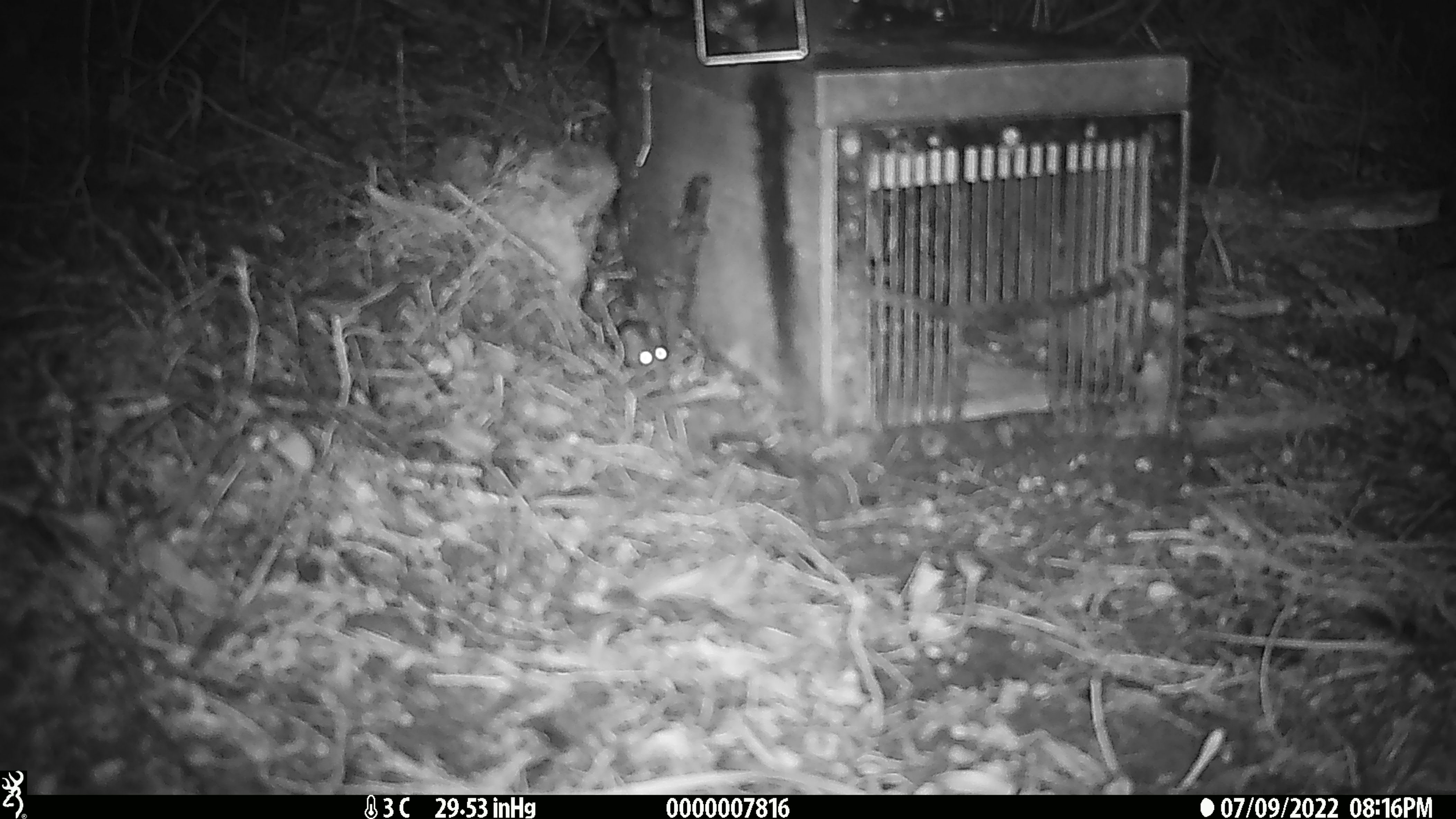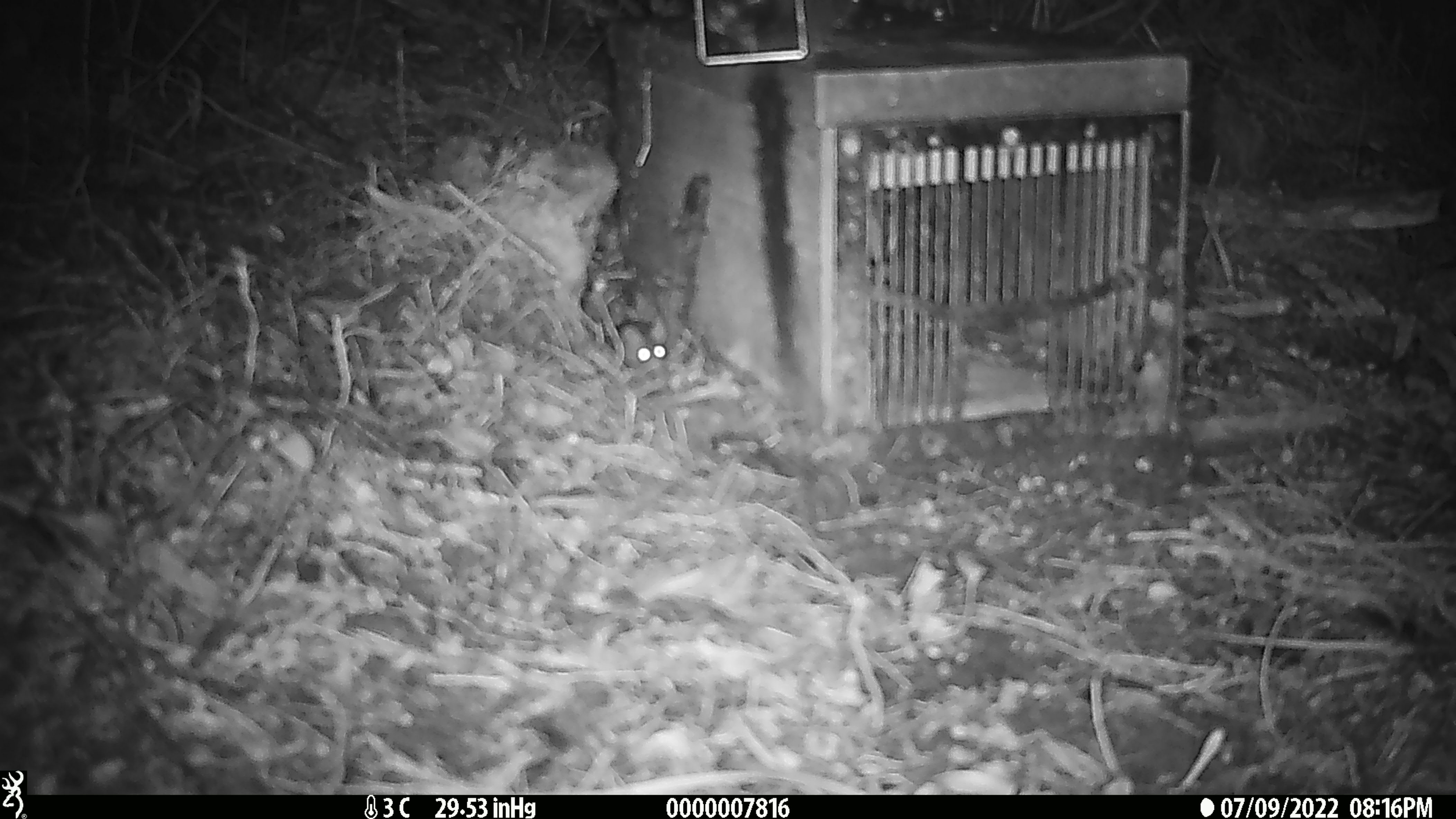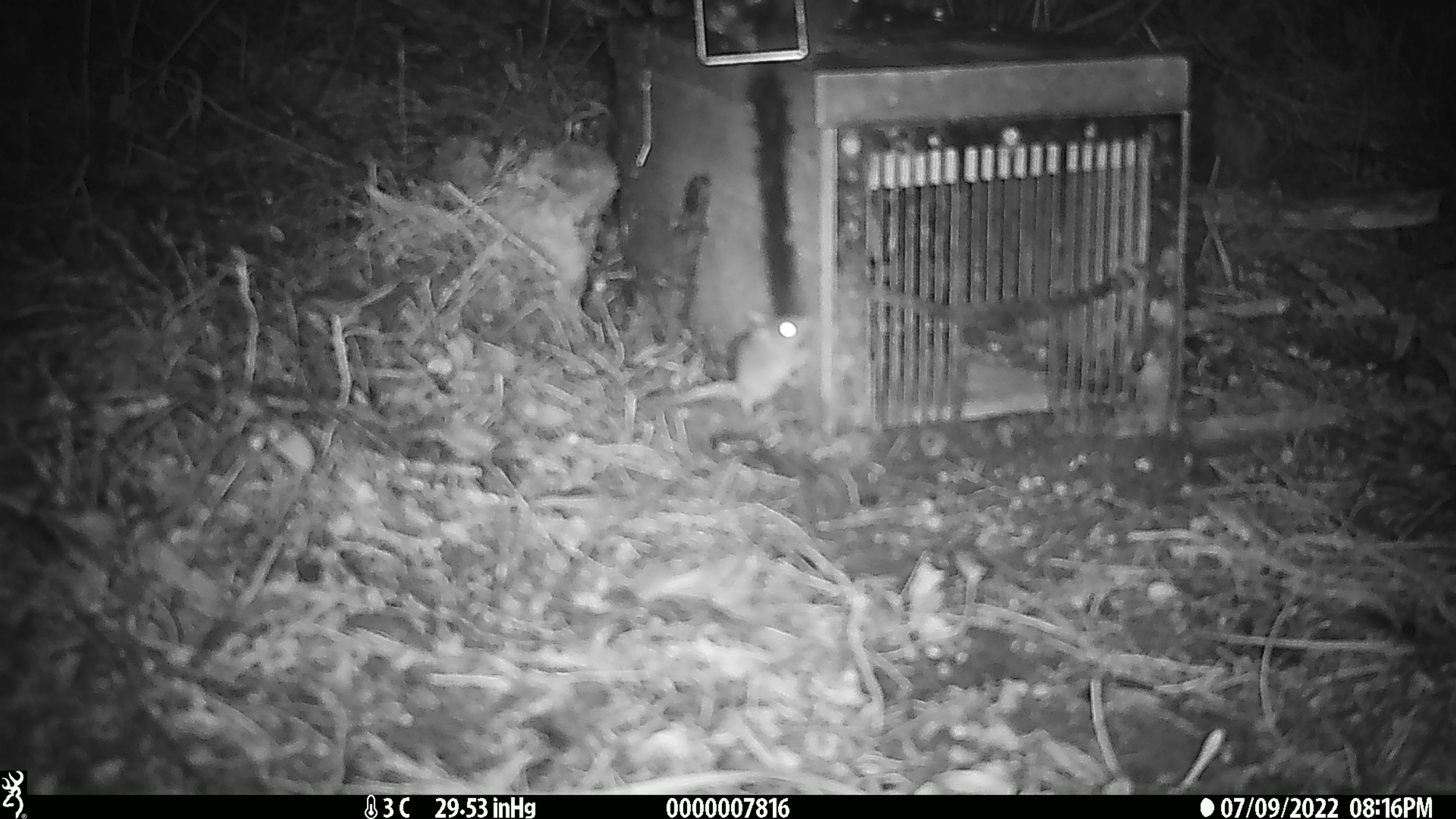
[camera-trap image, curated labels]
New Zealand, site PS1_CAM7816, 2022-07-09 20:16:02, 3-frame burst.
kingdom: Animalia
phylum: Chordata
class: Mammalia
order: Rodentia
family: Muridae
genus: Mus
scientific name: Mus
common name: mouse